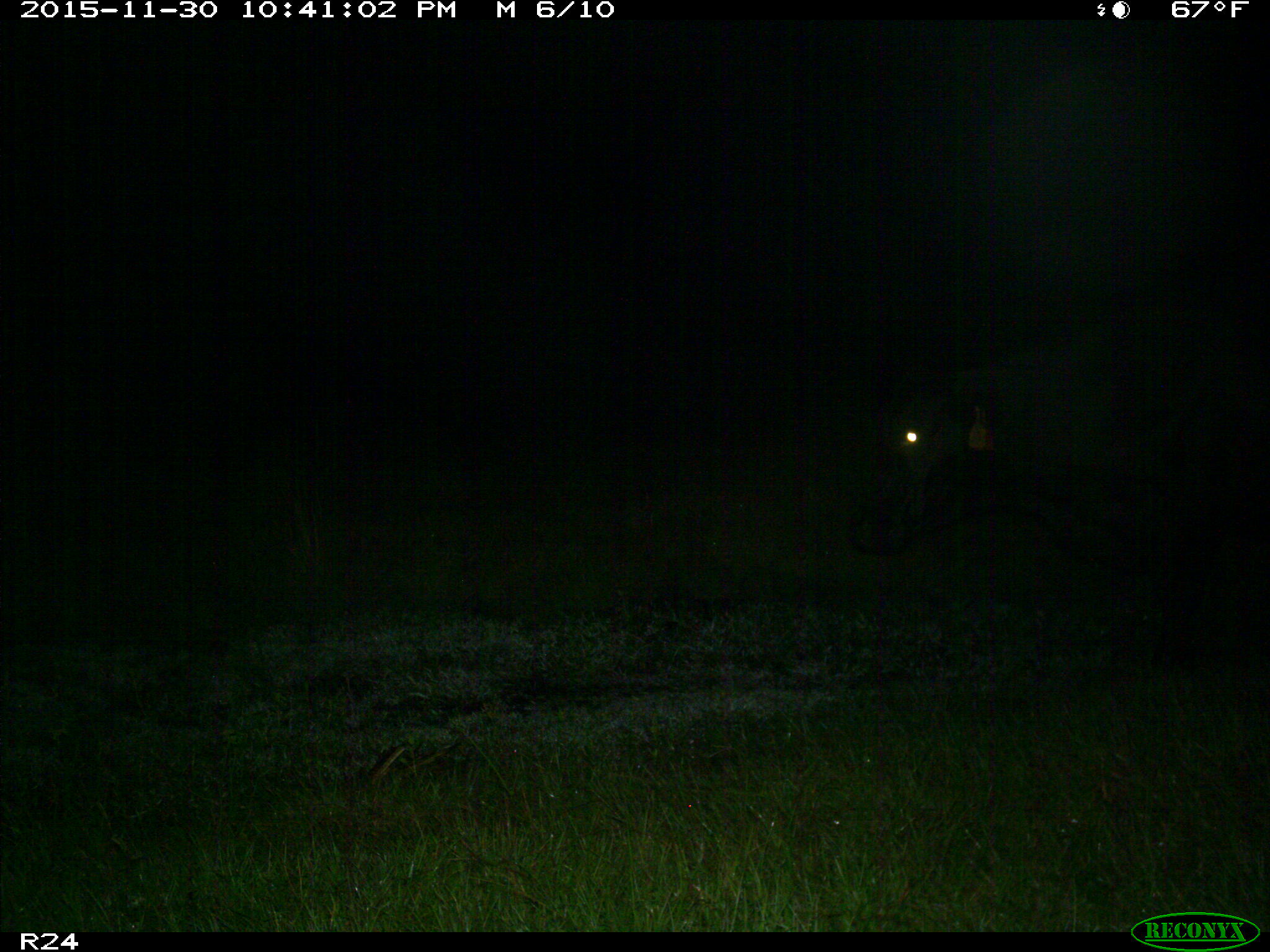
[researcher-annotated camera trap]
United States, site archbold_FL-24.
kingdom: Animalia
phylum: Chordata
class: Mammalia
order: Artiodactyla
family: Bovidae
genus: Bos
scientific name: Bos taurus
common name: domestic cow